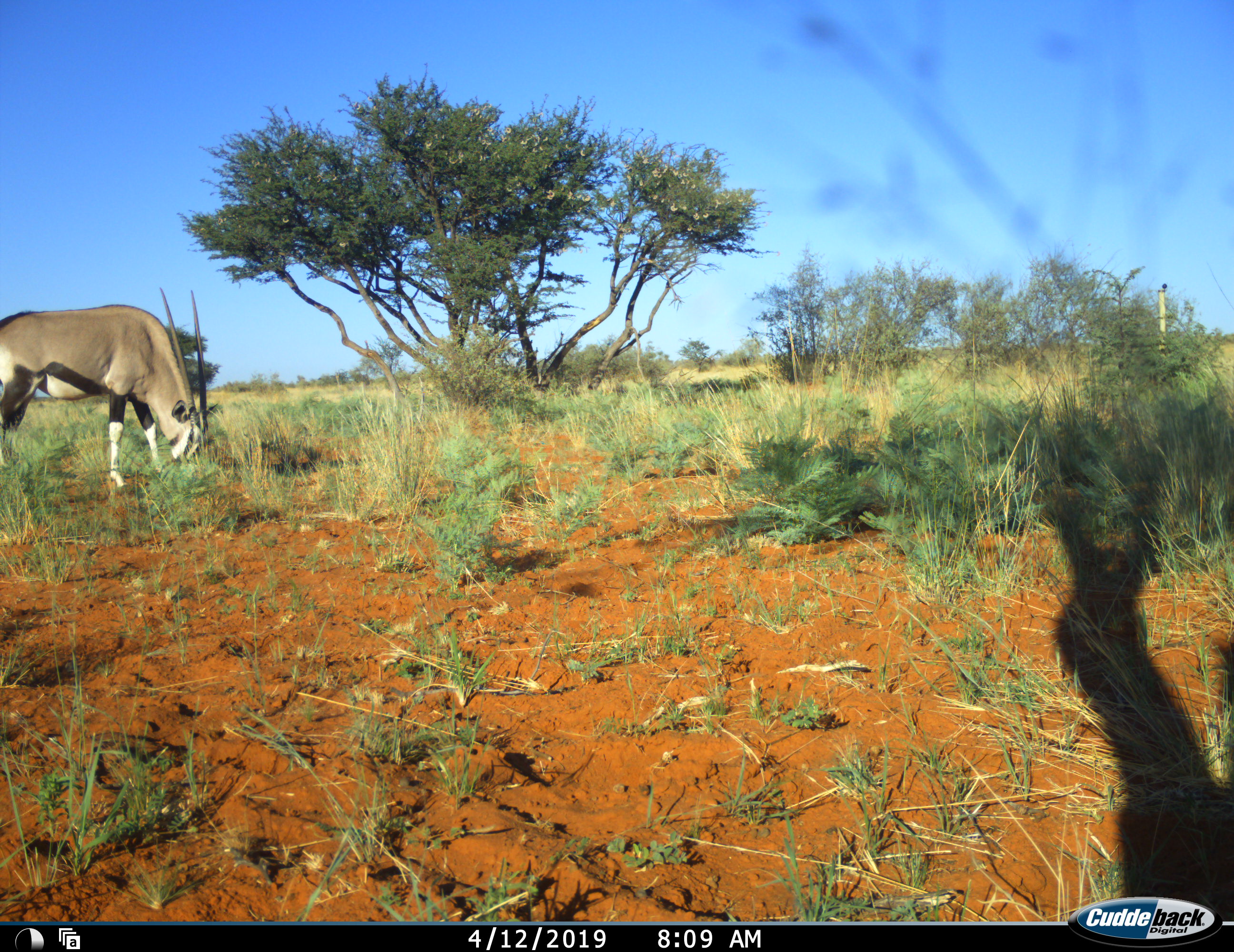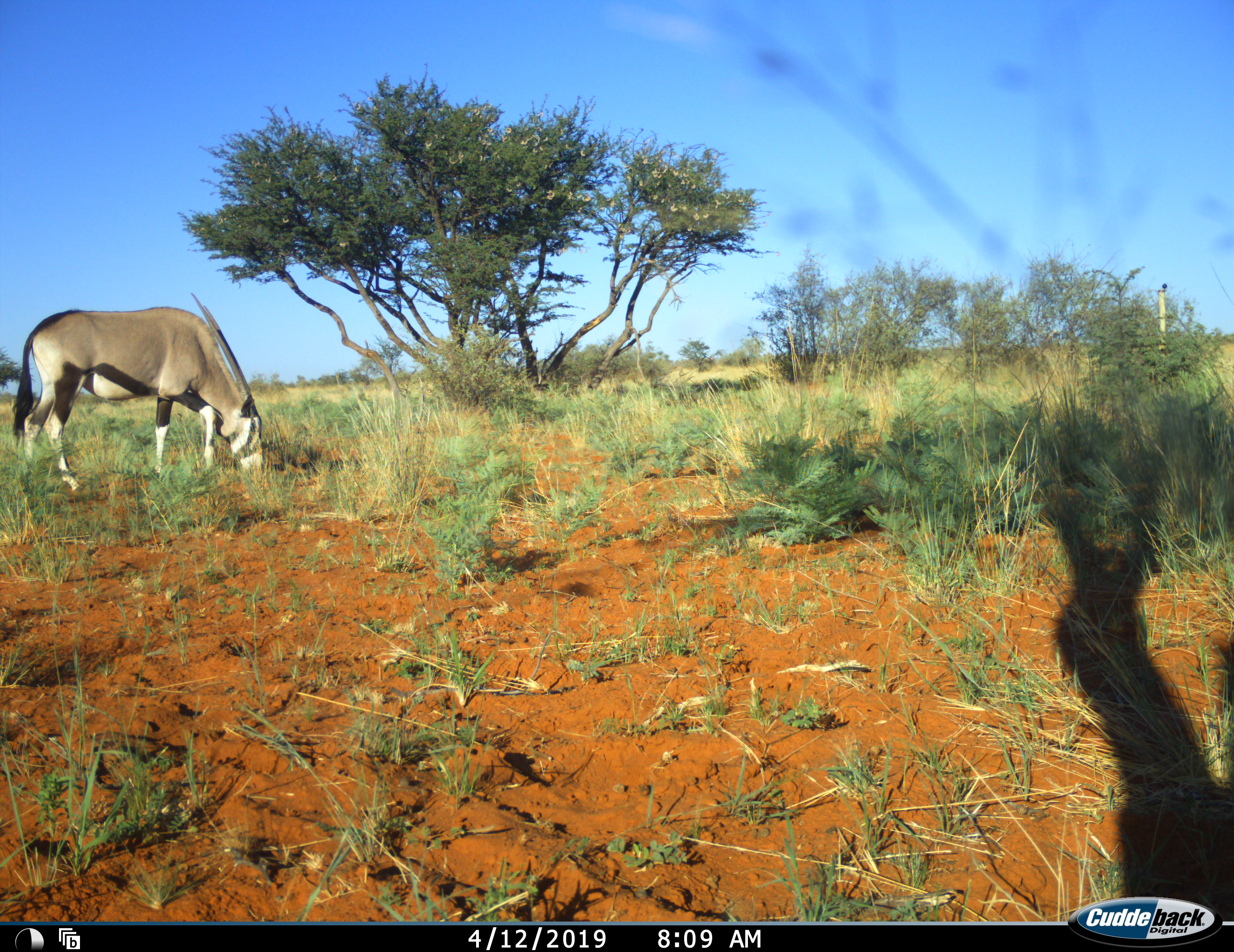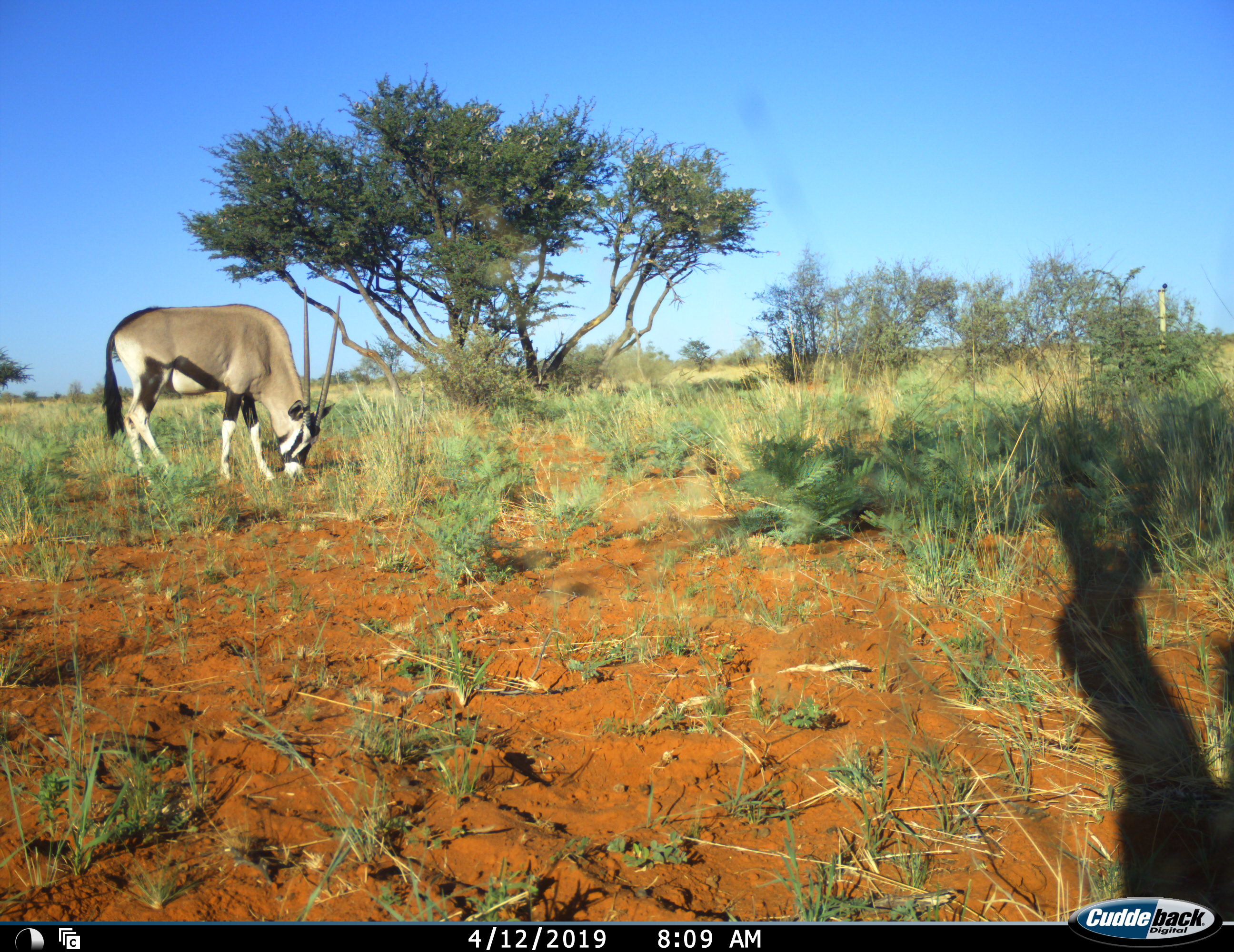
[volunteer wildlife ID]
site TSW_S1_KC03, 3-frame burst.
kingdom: Animalia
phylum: Chordata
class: Mammalia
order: Artiodactyla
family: Bovidae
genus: Oryx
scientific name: Oryx gazella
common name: gemsbok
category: oryx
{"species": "oryx (gemsbok) (Oryx gazella)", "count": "1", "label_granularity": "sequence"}